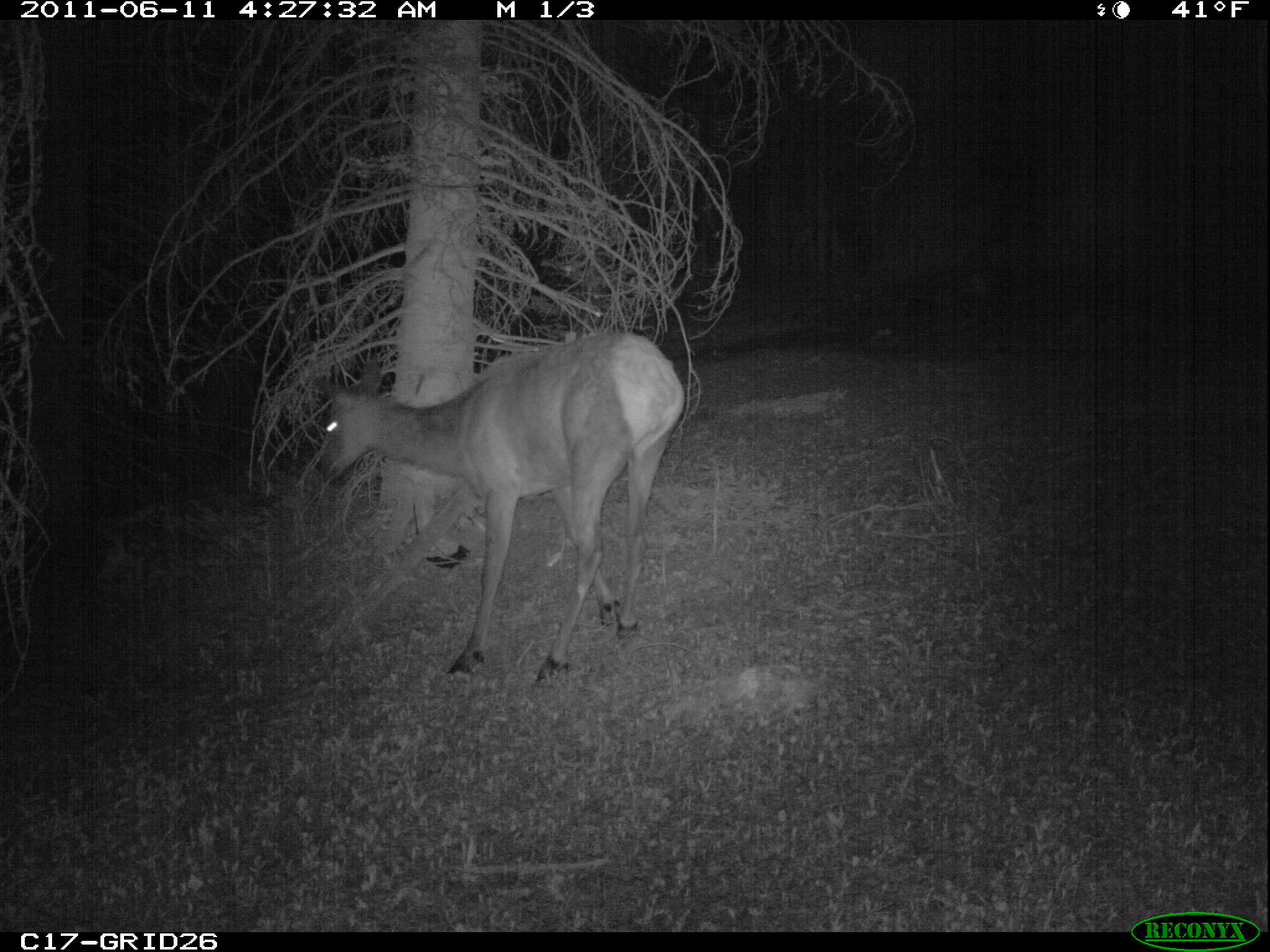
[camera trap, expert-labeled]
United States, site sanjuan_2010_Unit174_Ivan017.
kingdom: Animalia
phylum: Chordata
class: Mammalia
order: Artiodactyla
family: Cervidae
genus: Cervus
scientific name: Cervus elaphus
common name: red deer